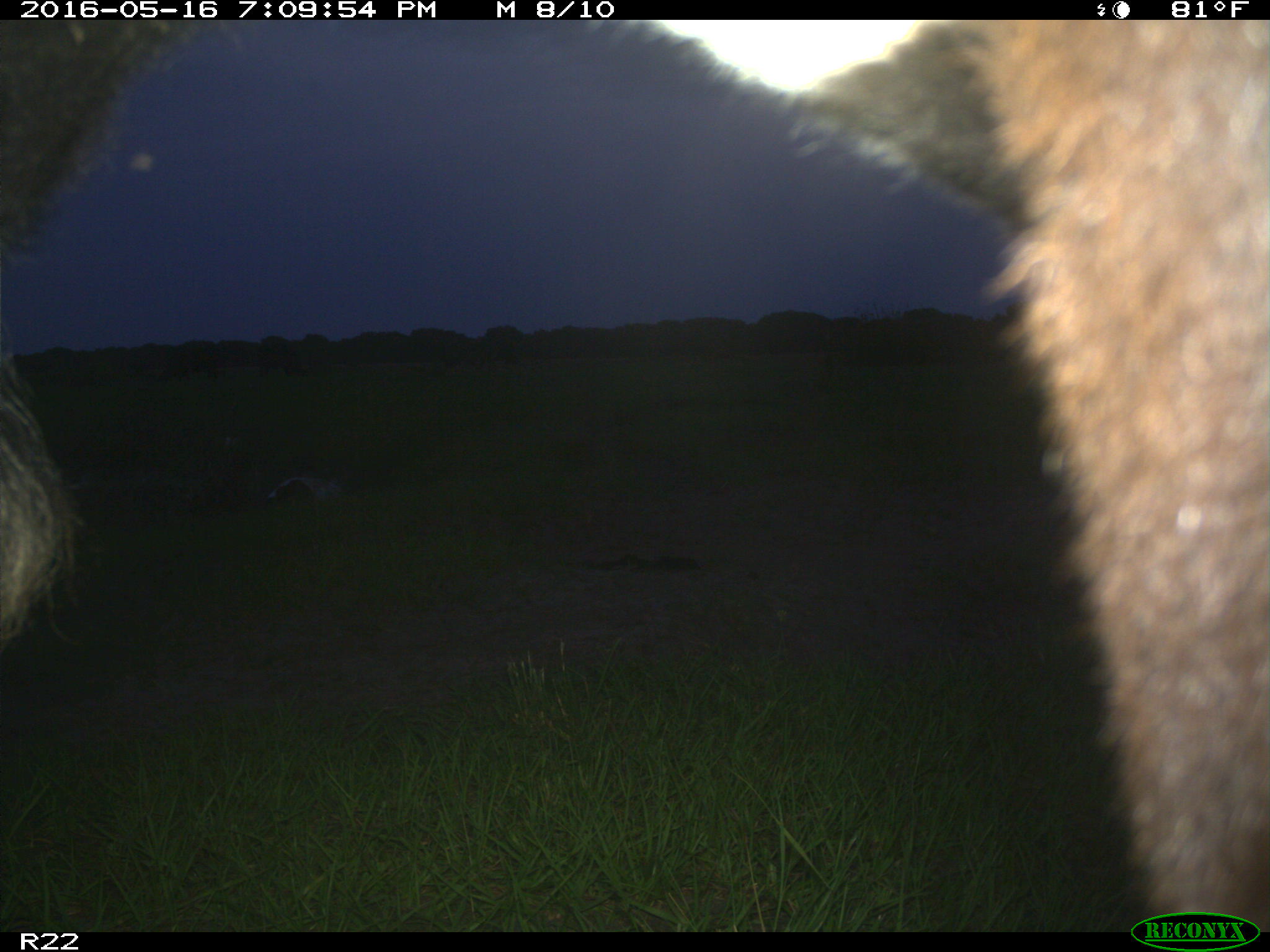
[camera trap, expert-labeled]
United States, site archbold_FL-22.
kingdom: Animalia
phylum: Chordata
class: Mammalia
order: Artiodactyla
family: Bovidae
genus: Bos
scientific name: Bos taurus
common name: domestic cow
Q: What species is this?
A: Bos taurus (domestic cow).